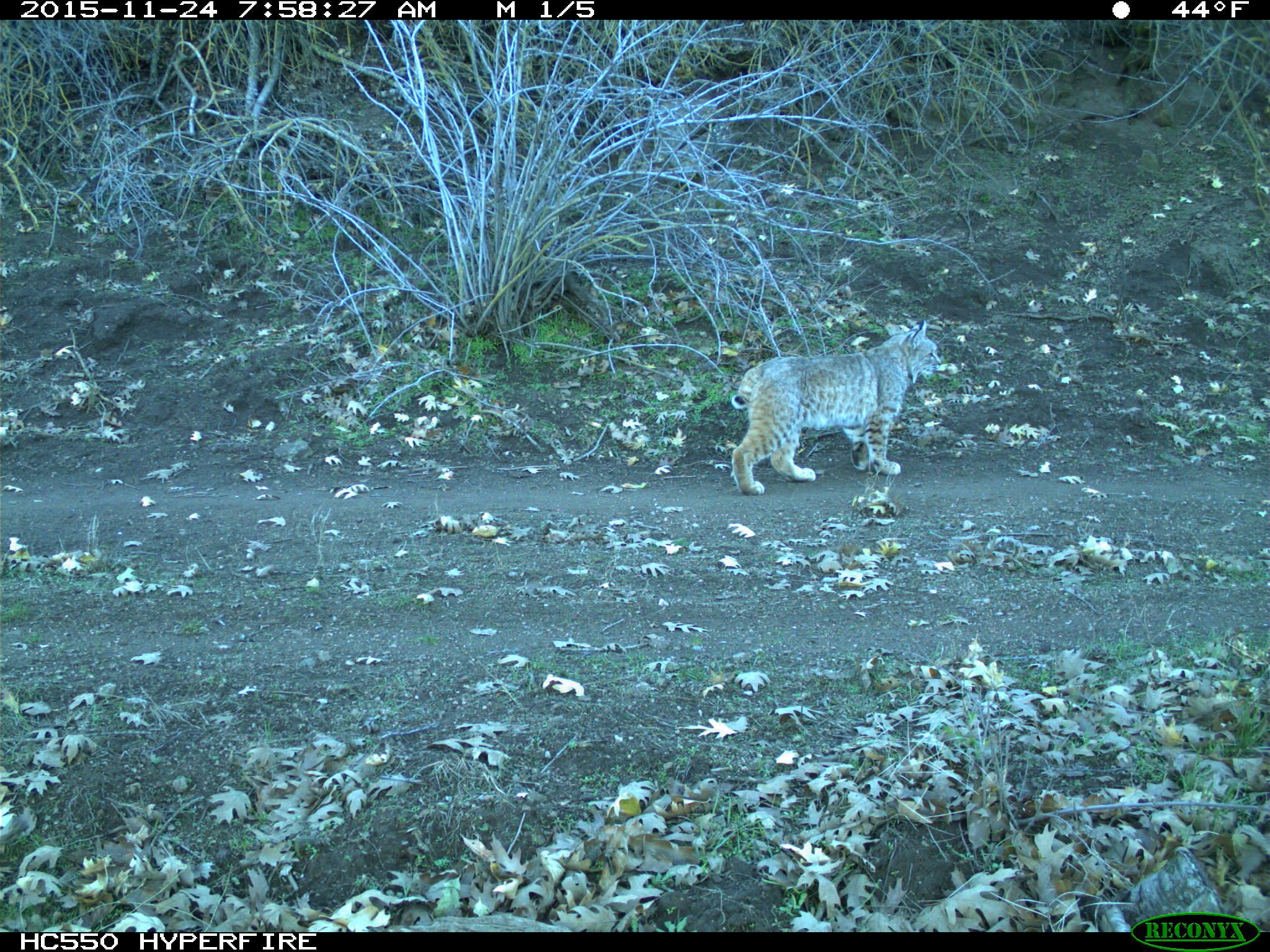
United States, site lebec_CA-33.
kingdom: Animalia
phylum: Chordata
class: Mammalia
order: Carnivora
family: Felidae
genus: Lynx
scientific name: Lynx rufus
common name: bobcat